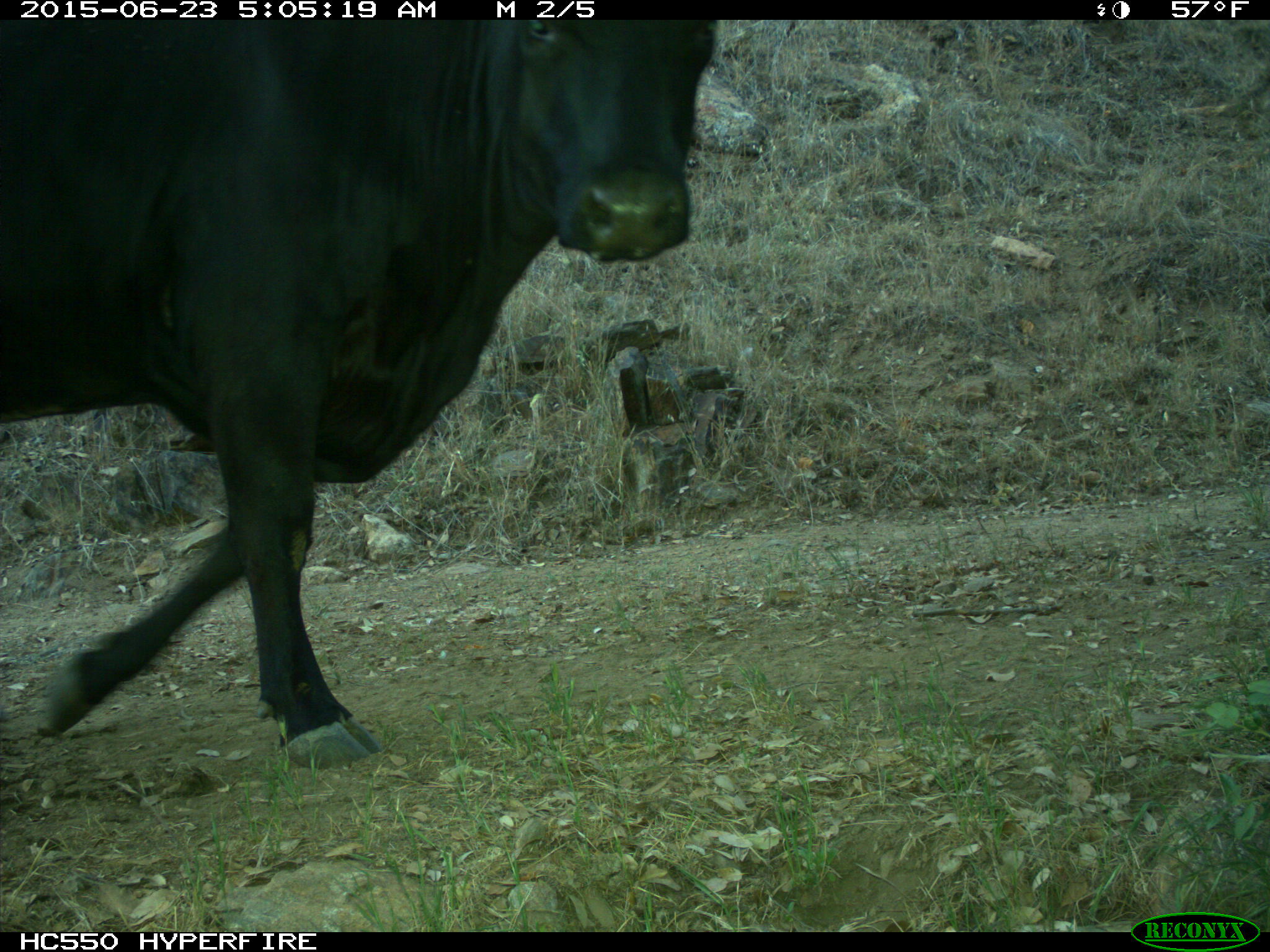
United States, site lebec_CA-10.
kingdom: Animalia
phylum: Chordata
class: Mammalia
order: Artiodactyla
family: Bovidae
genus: Bos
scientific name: Bos taurus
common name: domestic cow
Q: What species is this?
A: Bos taurus (domestic cow).